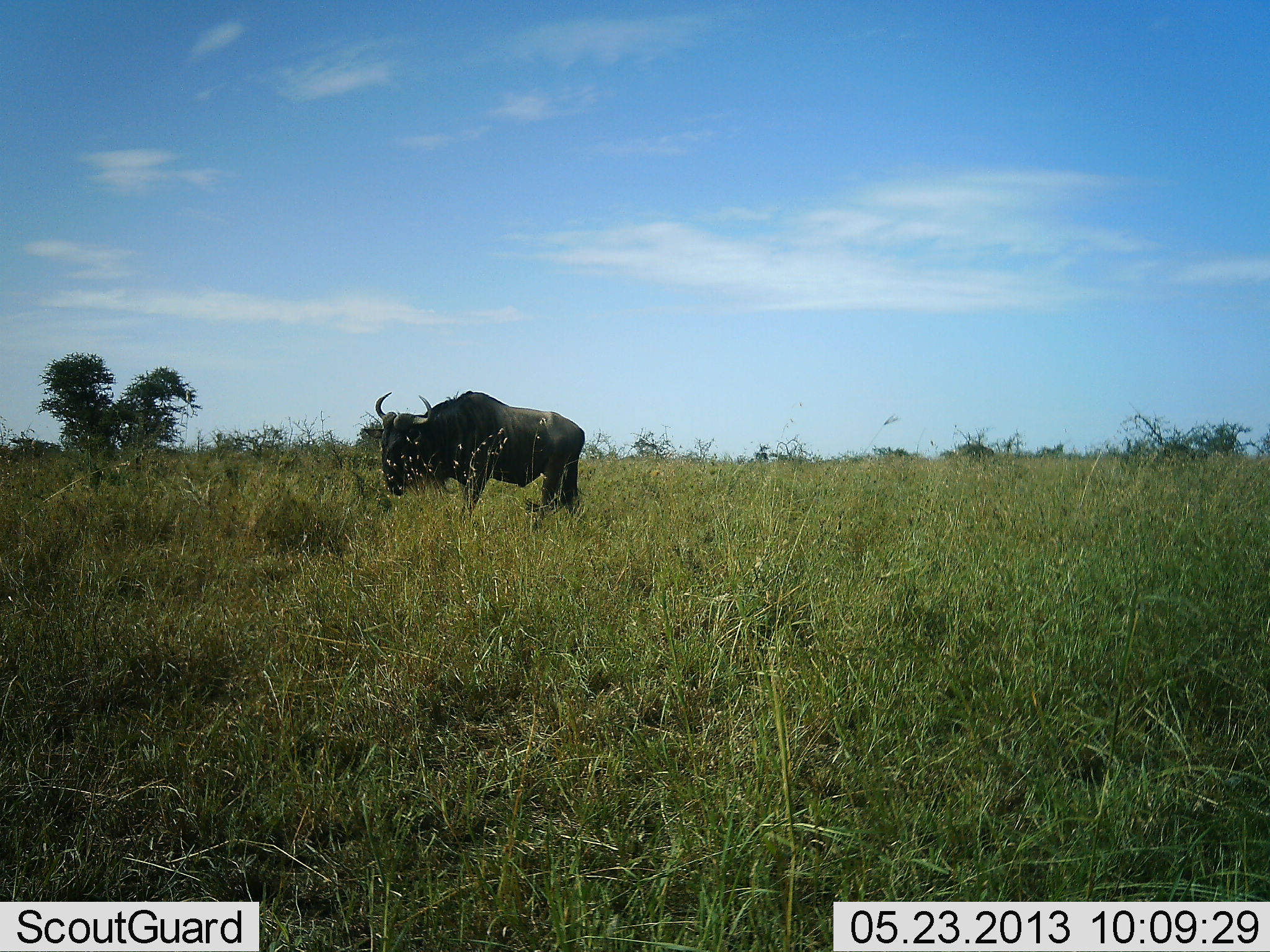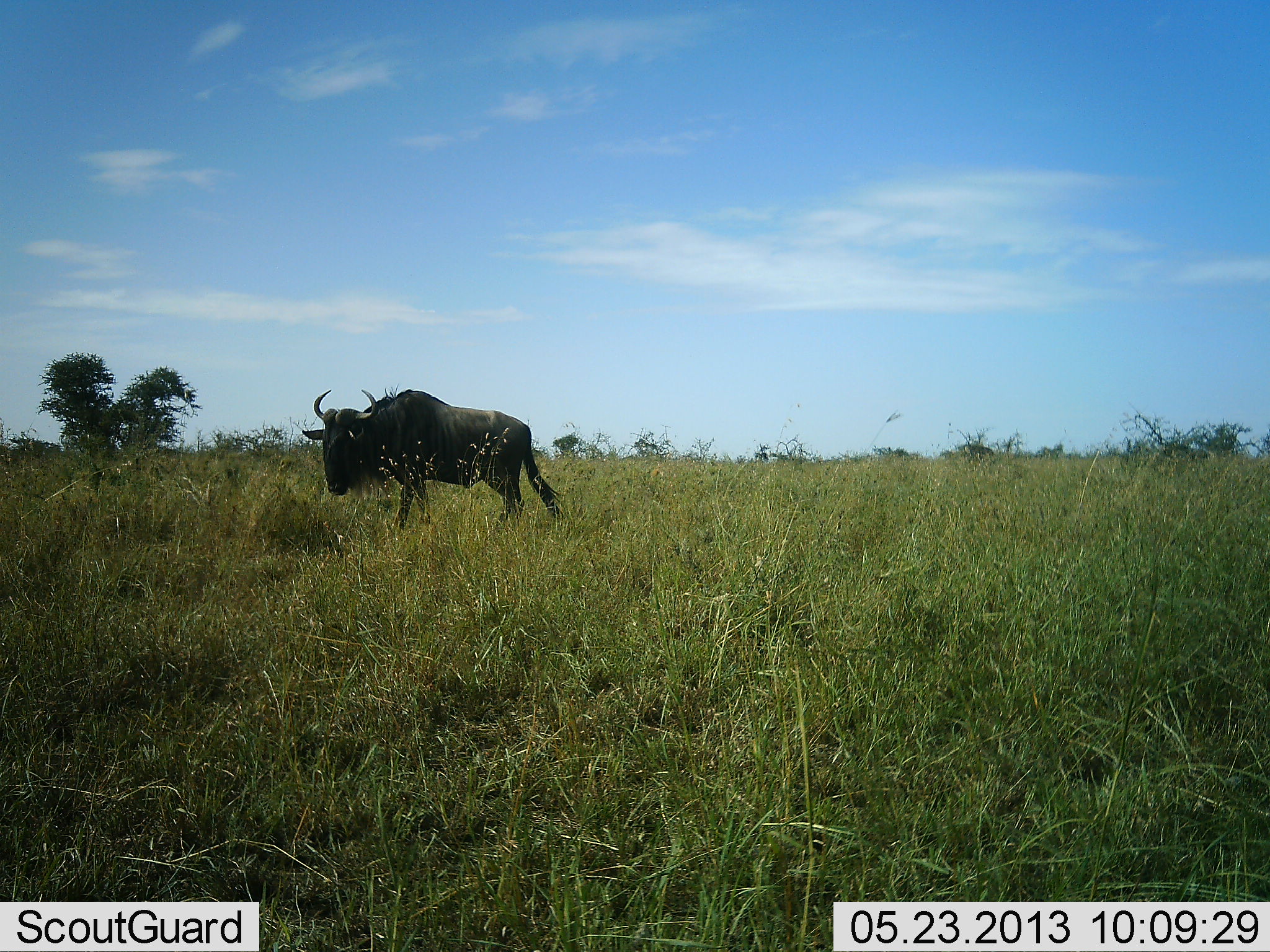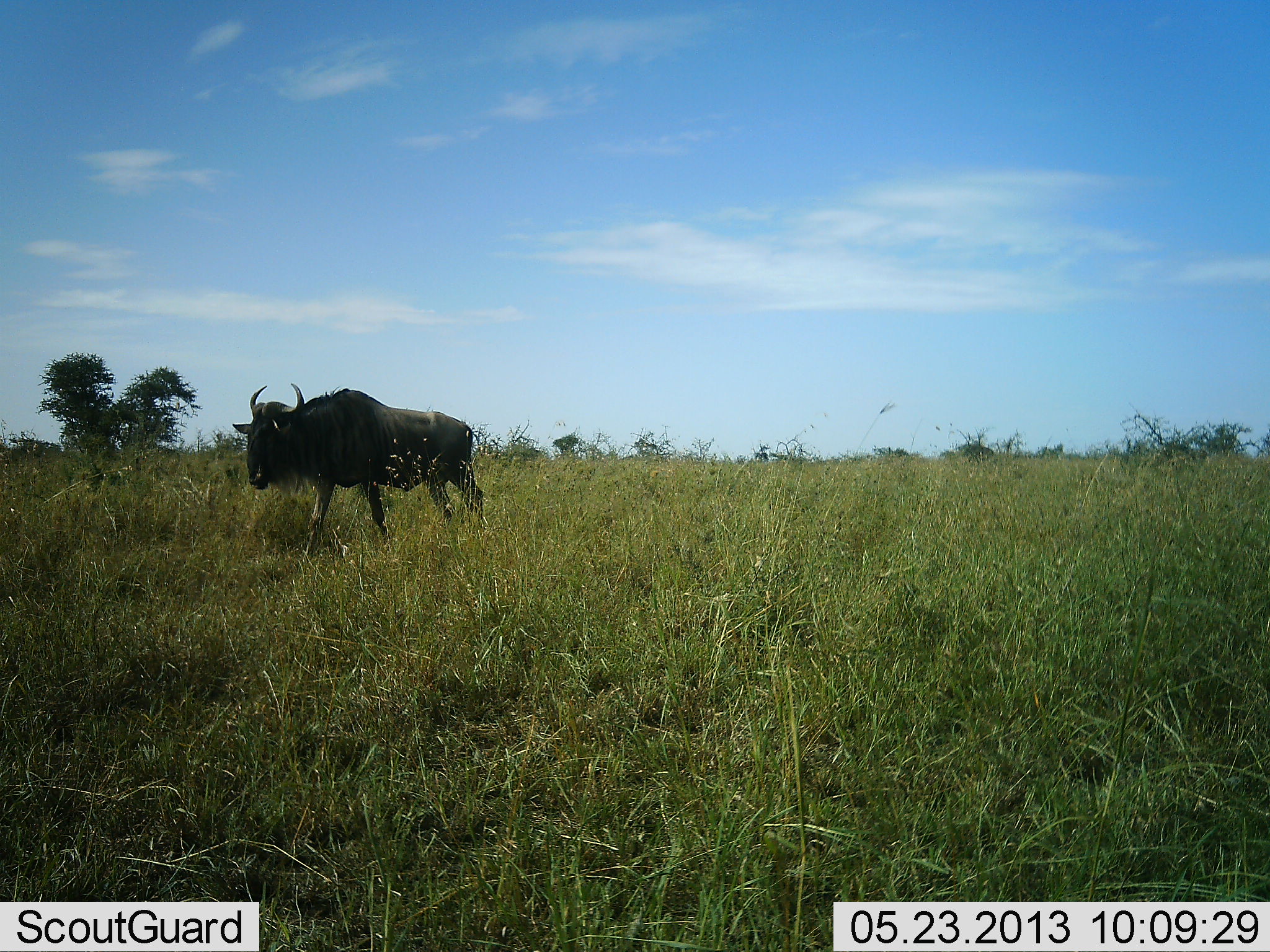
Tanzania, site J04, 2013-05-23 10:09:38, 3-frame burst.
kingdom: Animalia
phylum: Chordata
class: Mammalia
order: Artiodactyla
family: Bovidae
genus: Connochaetes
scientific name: Connochaetes taurinus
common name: blue wildebeest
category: wildebeest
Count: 1.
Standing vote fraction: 14%.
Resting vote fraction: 0%.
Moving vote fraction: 90%.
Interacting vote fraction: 0%.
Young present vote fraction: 0%.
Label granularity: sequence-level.